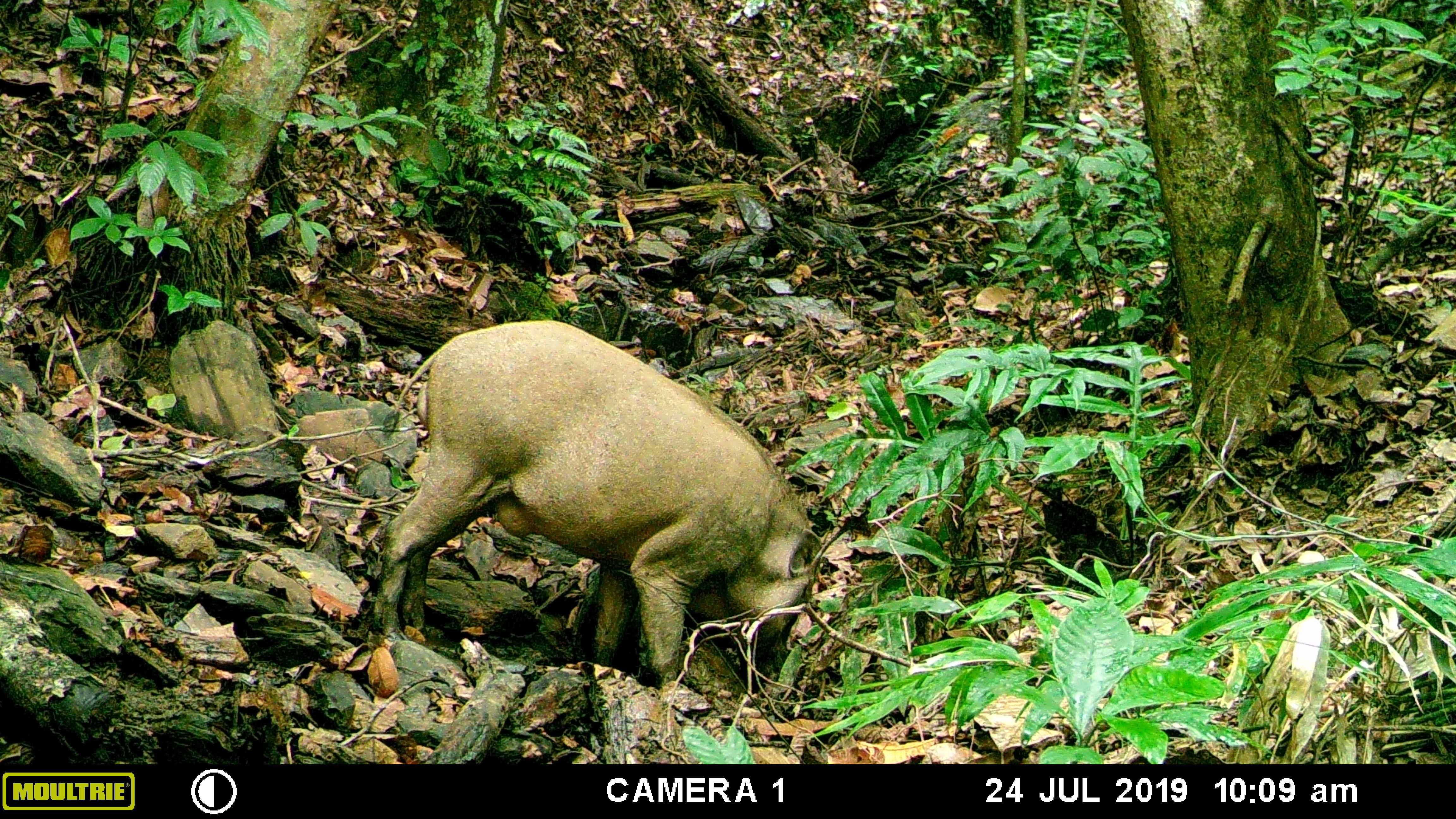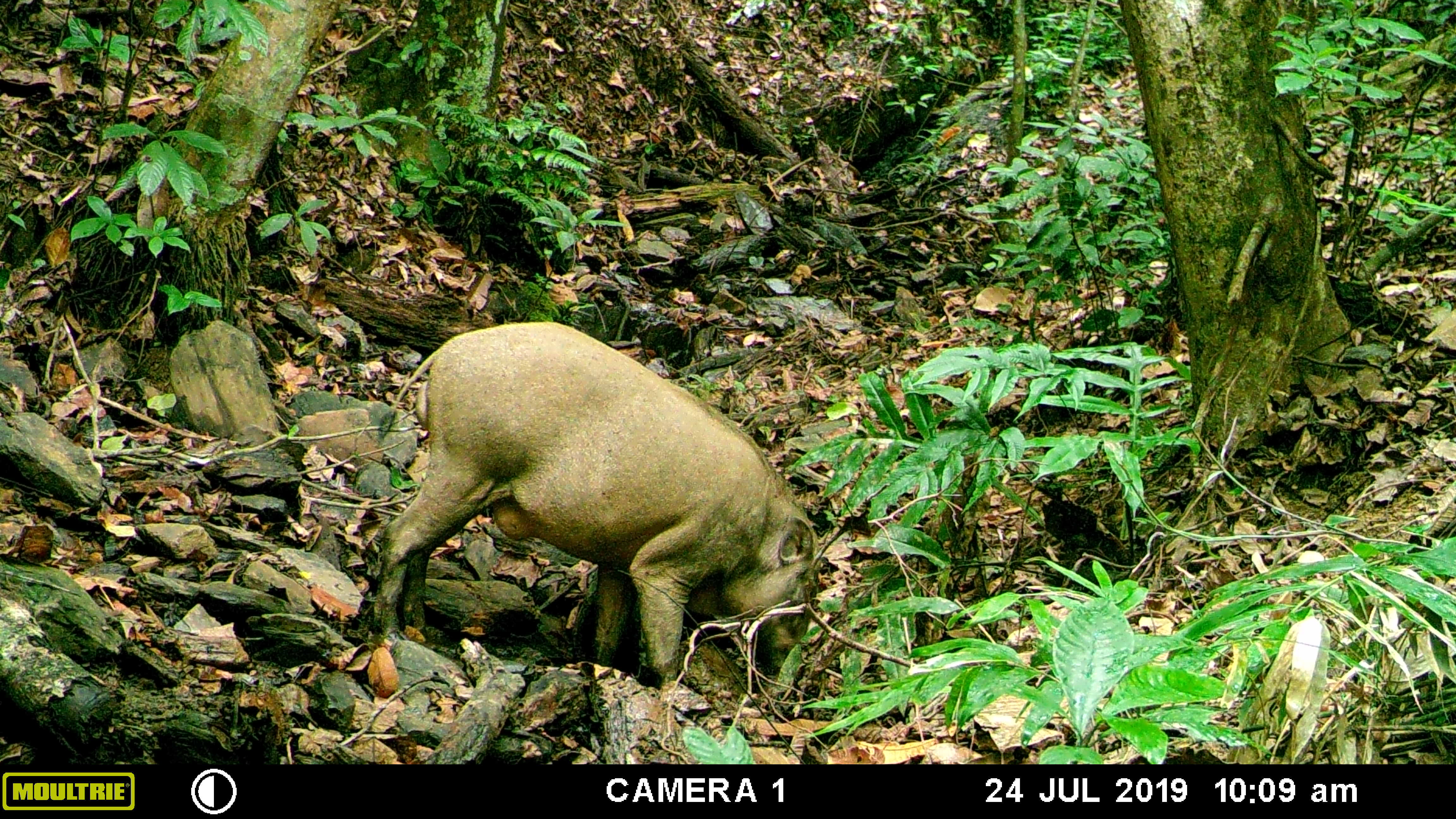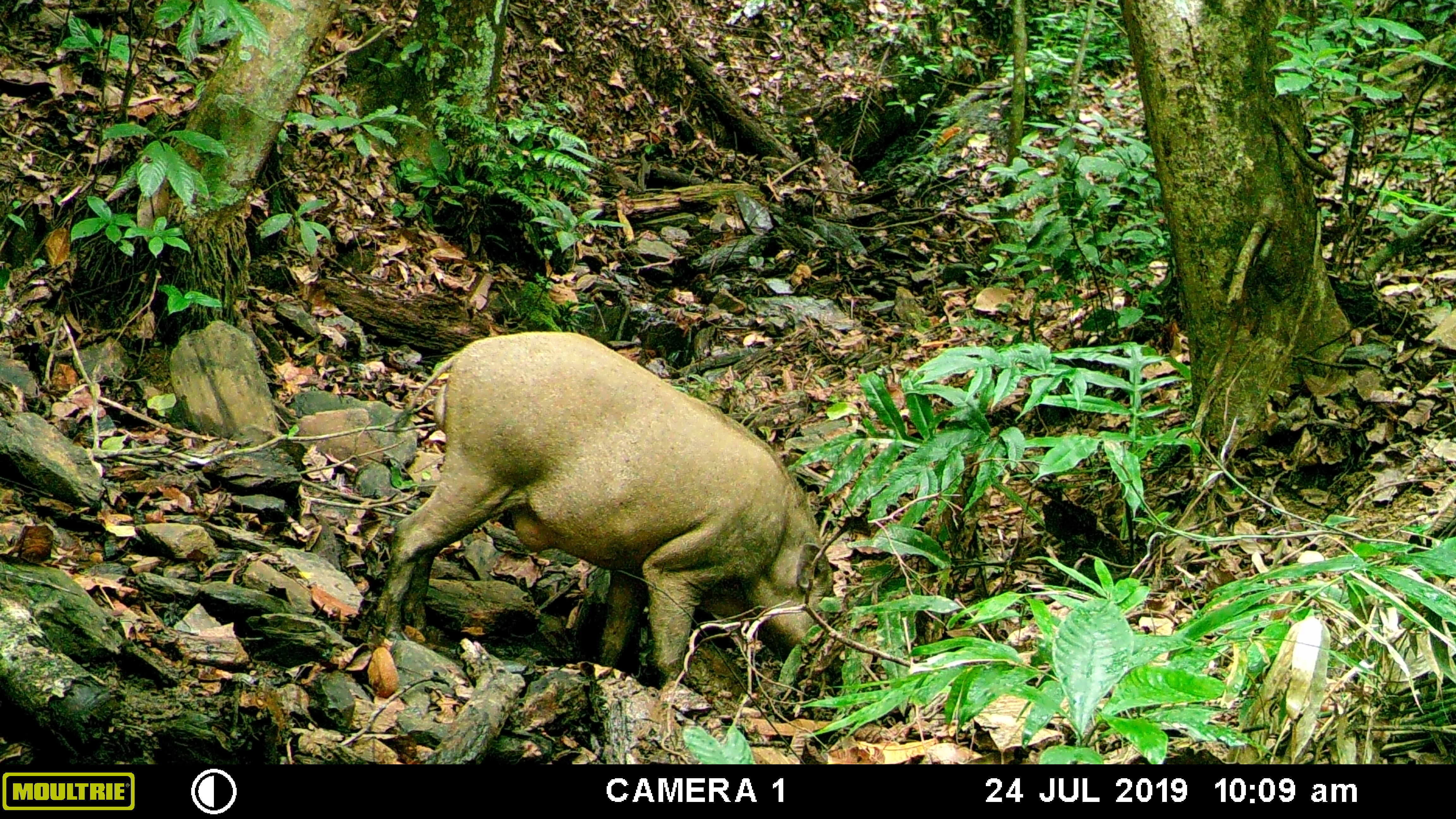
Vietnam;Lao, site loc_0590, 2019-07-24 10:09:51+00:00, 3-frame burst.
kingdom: Animalia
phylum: Chordata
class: Mammalia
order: Artiodactyla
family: Suidae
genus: Sus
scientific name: Sus scrofa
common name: eurasian wild pig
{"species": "eurasian wild pig (Sus scrofa)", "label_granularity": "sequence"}